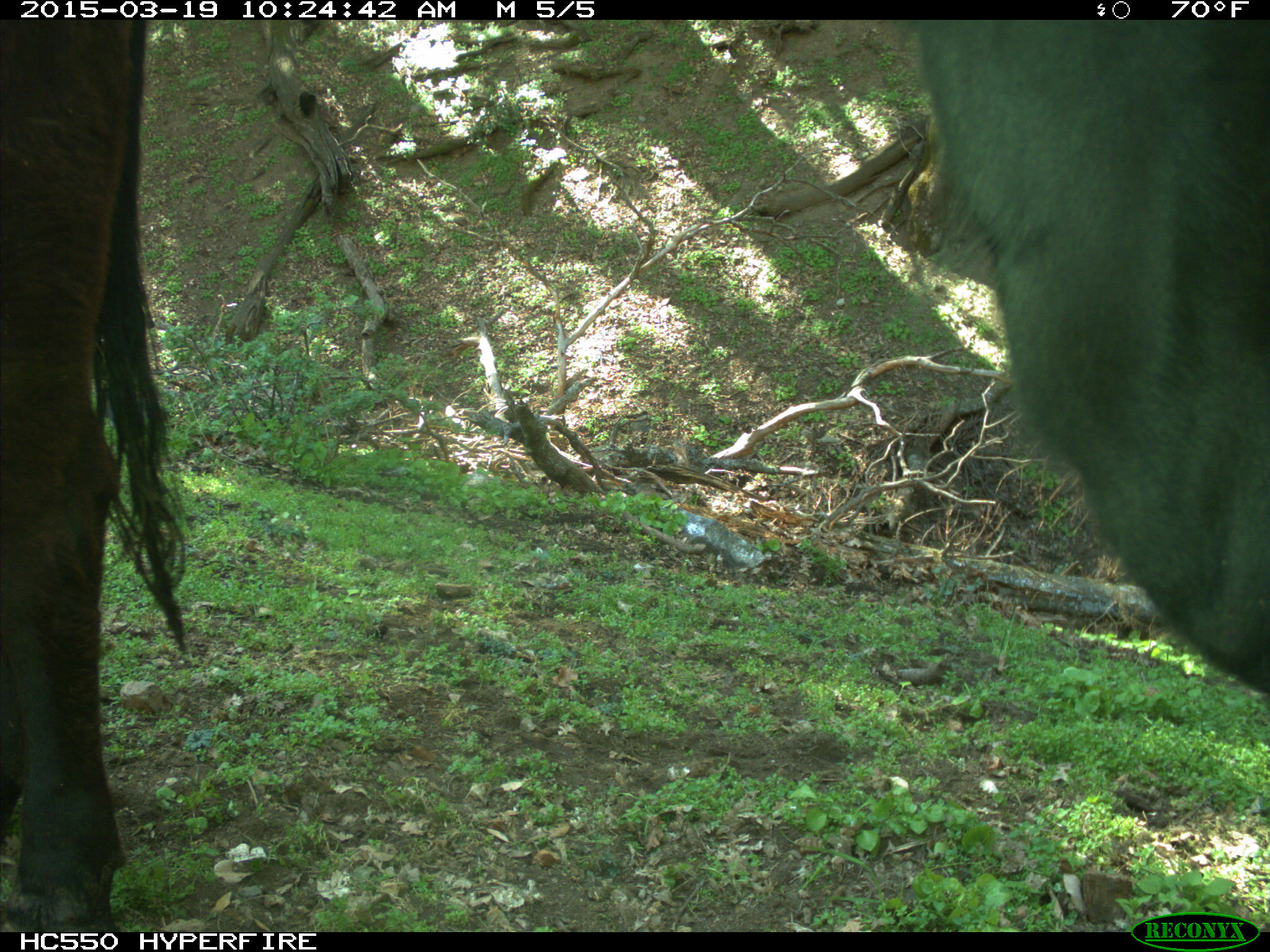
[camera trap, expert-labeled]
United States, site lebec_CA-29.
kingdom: Animalia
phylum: Chordata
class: Mammalia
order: Artiodactyla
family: Bovidae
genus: Bos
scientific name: Bos taurus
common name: domestic cow